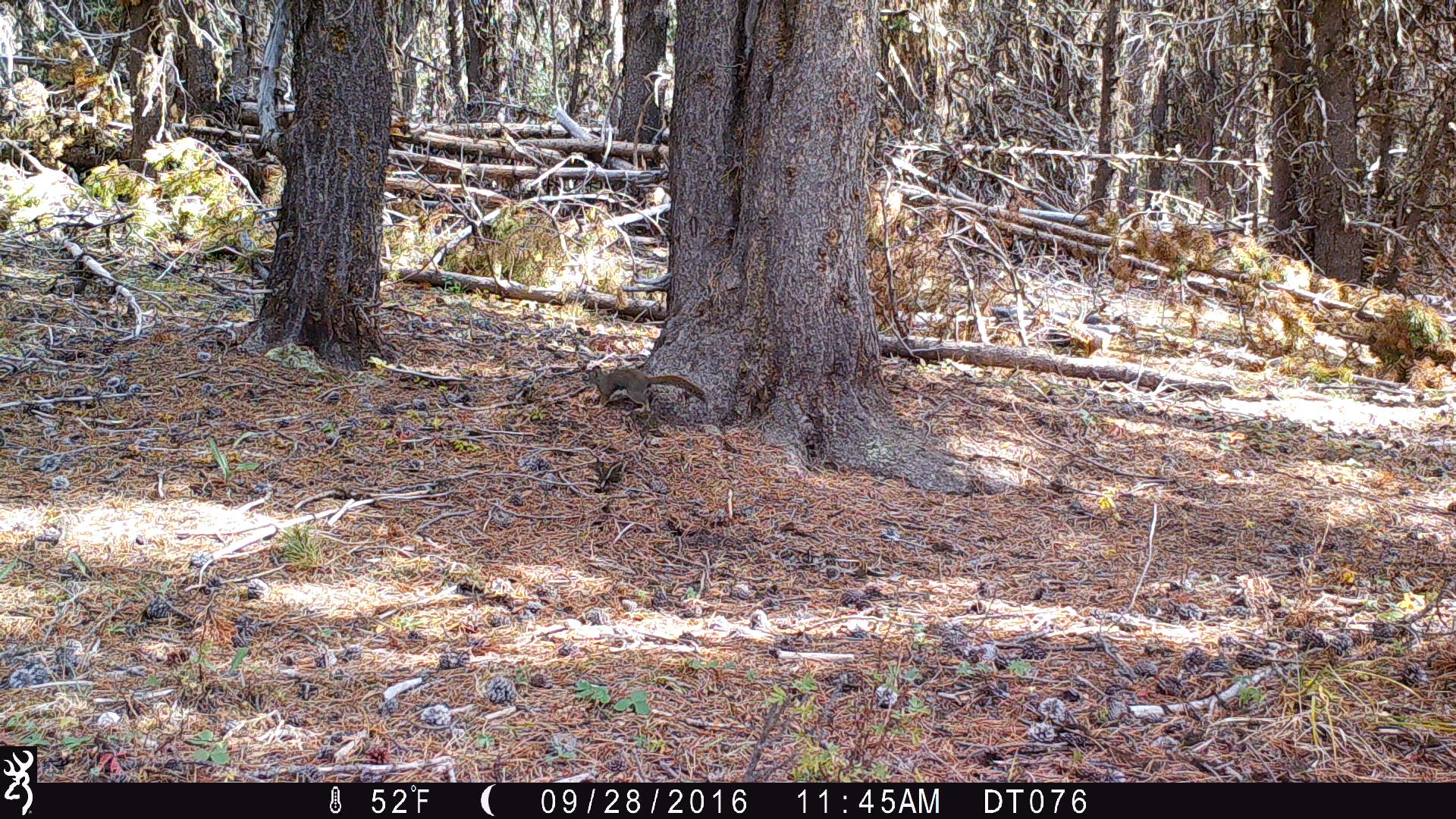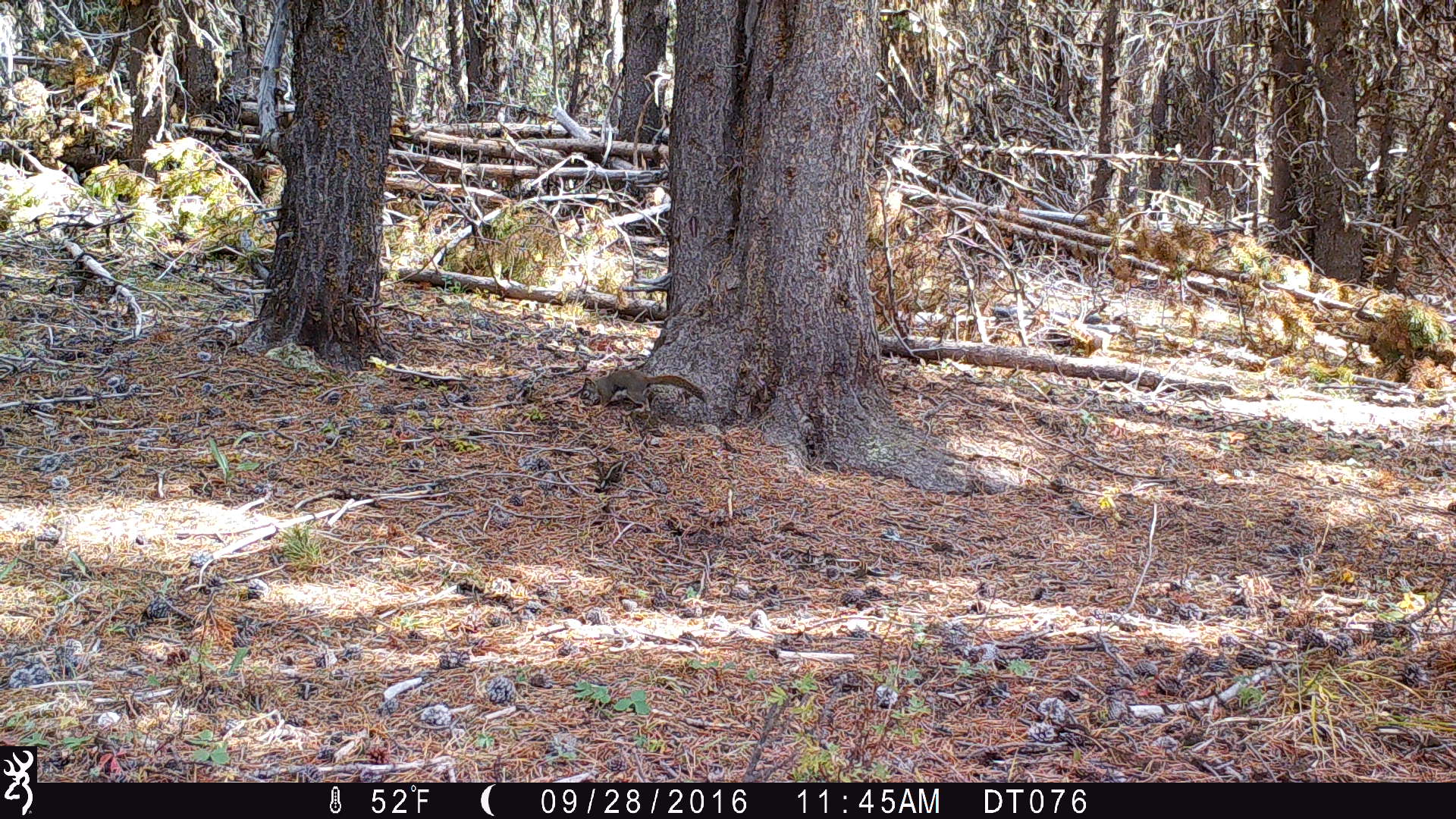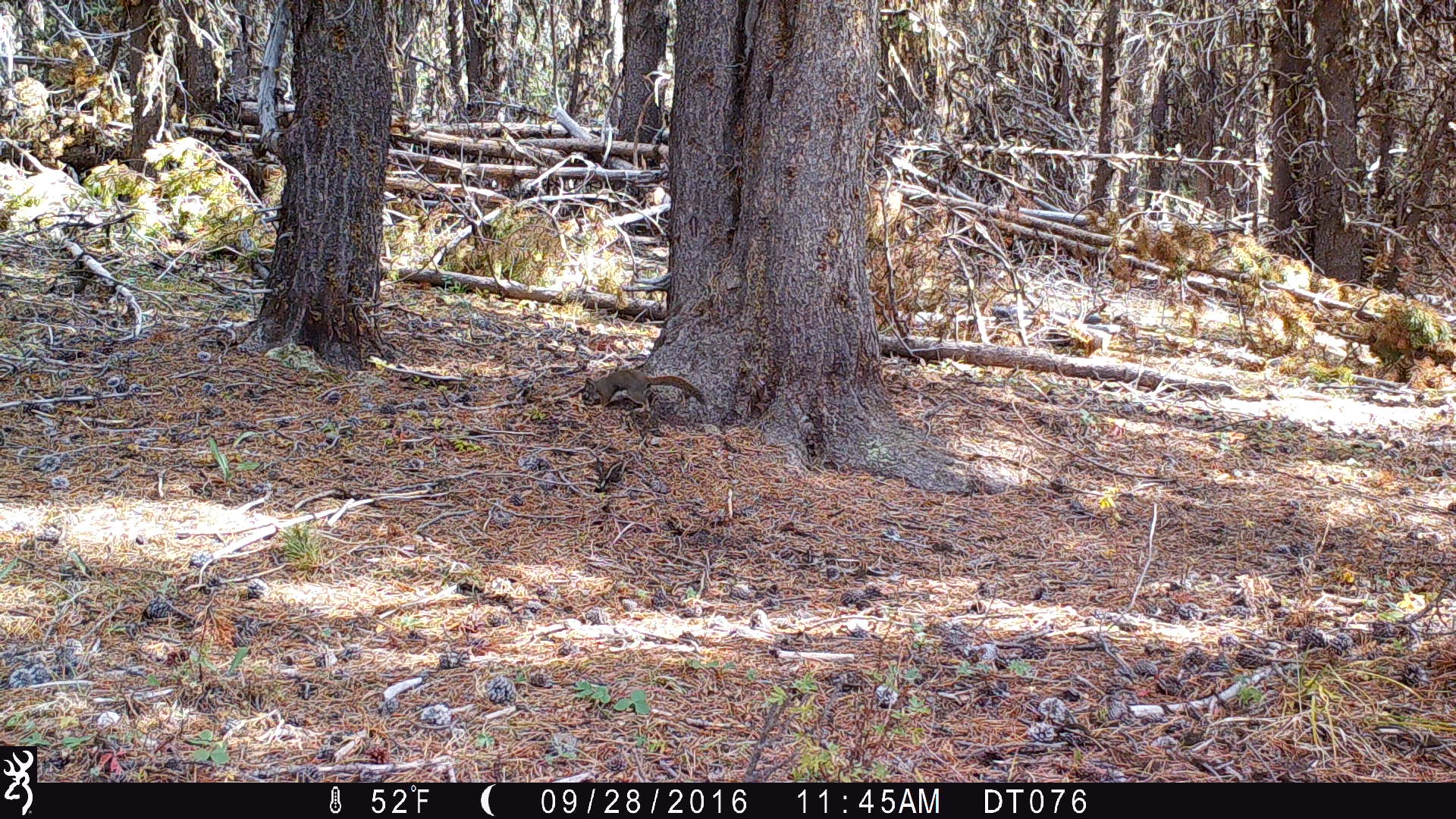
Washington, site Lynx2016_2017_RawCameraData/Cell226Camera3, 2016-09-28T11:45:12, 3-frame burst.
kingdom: Animalia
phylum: Chordata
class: Mammalia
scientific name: Mammalia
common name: small mammal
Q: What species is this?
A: Small mammal (Mammalia).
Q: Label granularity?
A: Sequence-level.